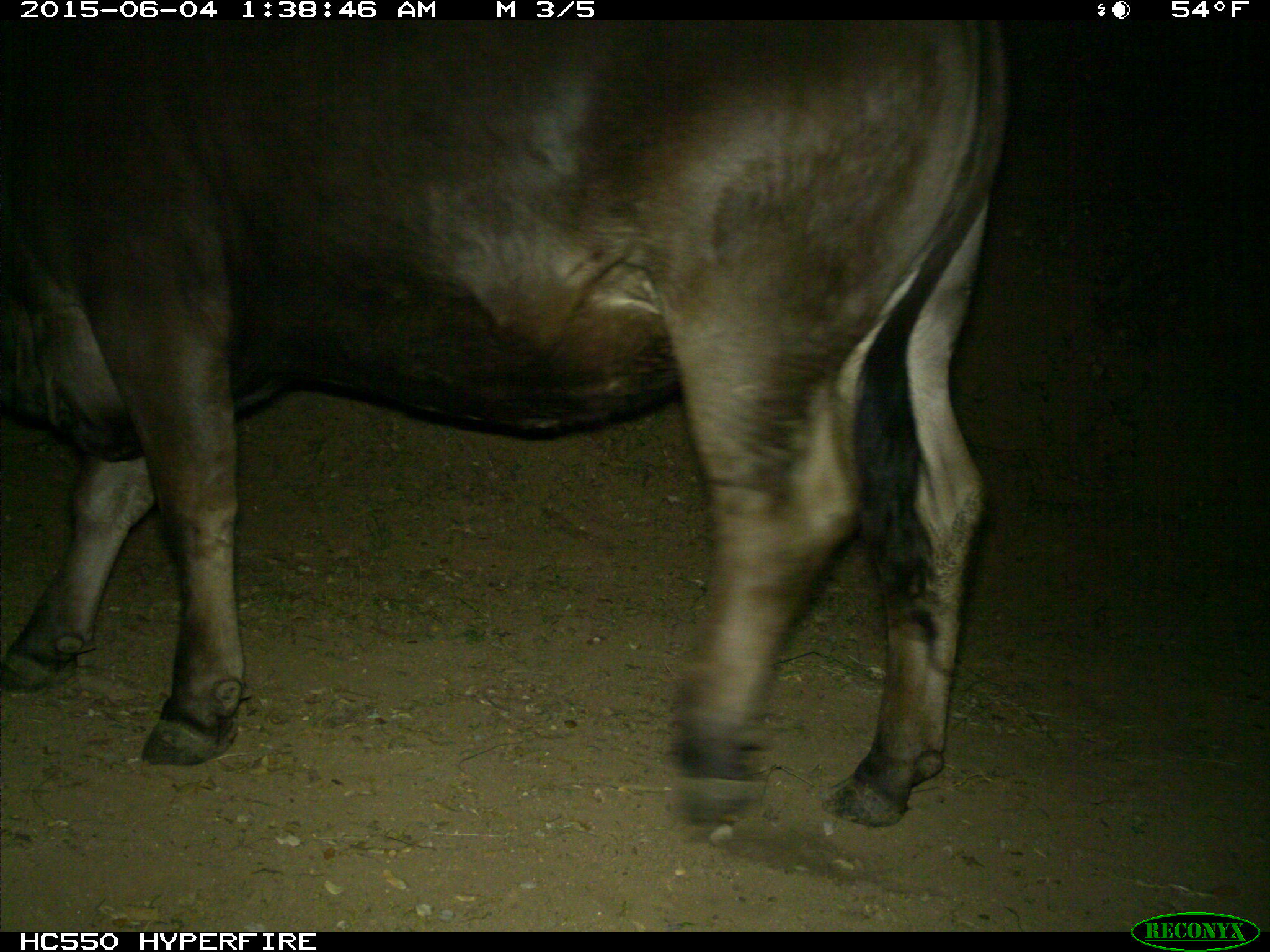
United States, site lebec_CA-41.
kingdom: Animalia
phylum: Chordata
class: Mammalia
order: Artiodactyla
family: Bovidae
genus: Bos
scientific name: Bos taurus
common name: domestic cow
Bos taurus (domestic cow).